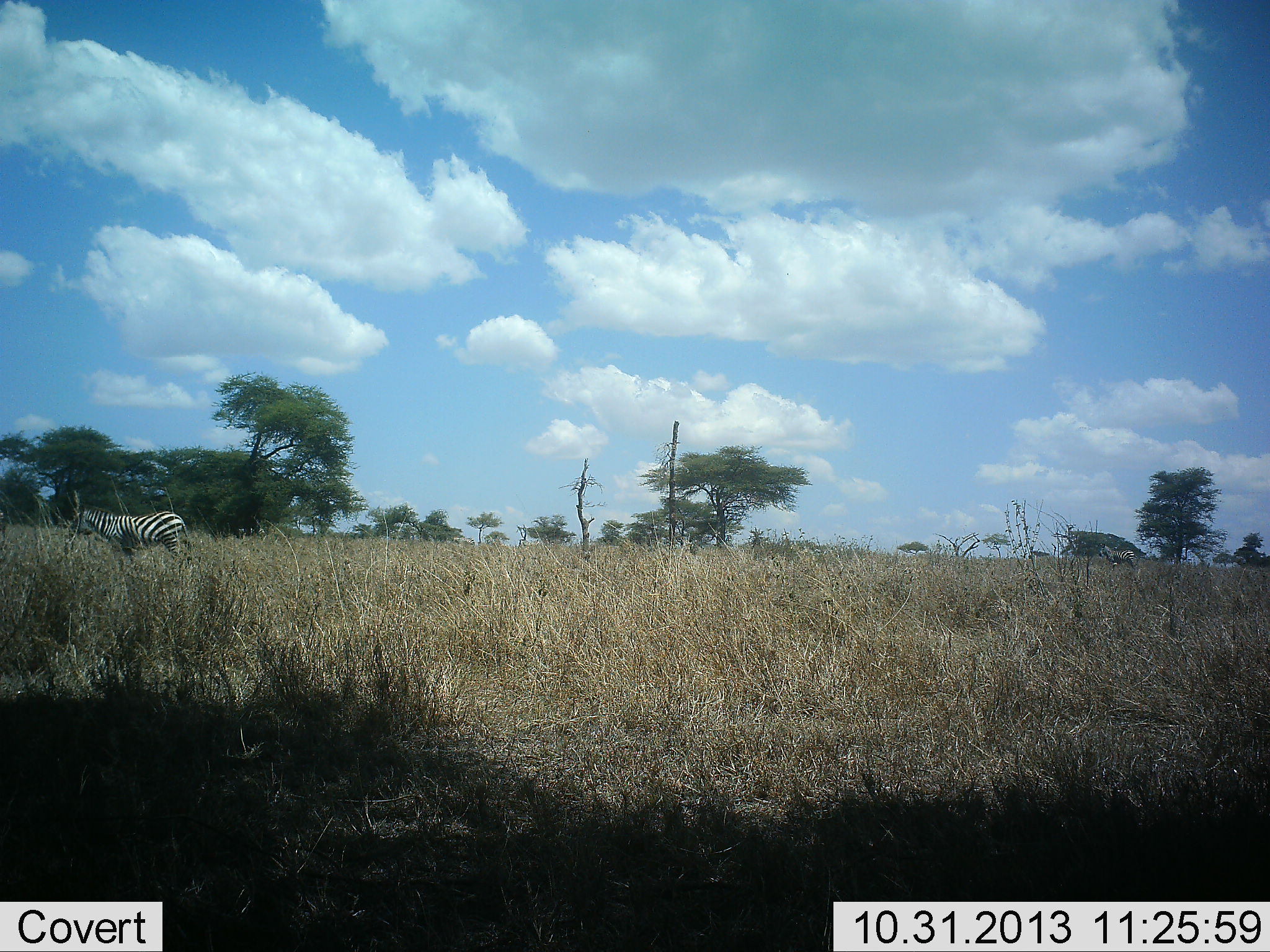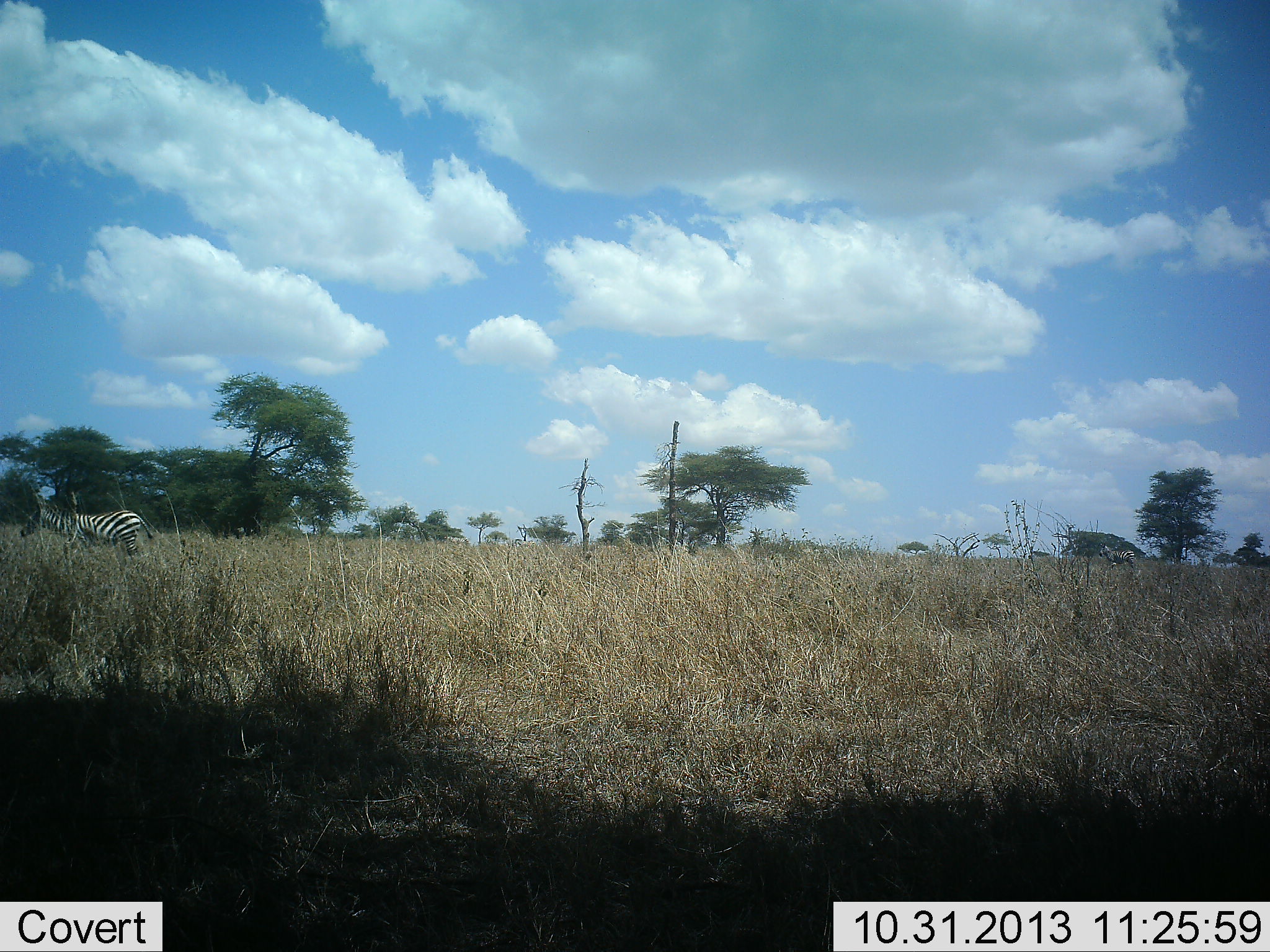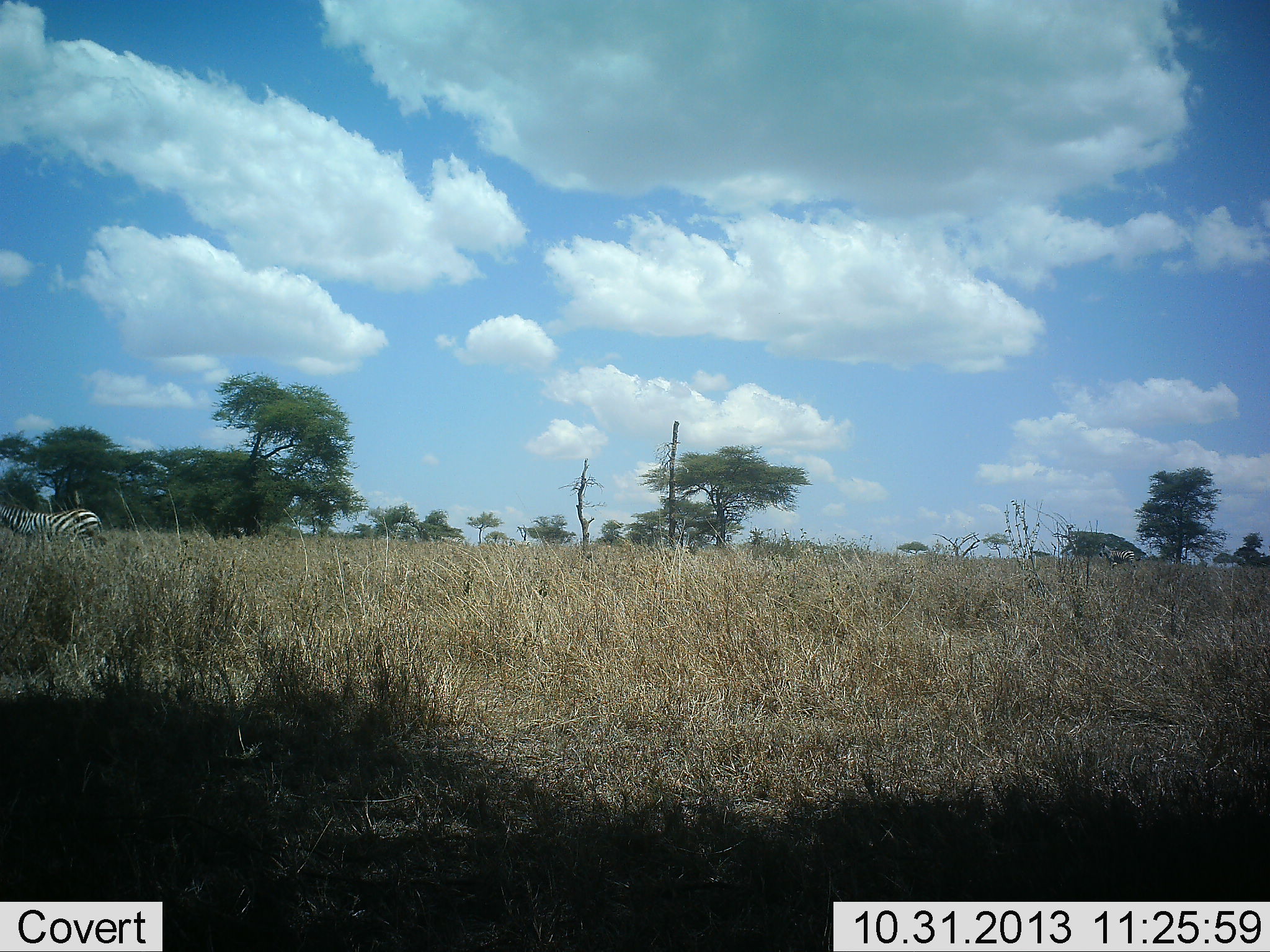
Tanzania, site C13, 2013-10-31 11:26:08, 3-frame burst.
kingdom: Animalia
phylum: Chordata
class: Mammalia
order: Perissodactyla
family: Equidae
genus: Equus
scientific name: Equus quagga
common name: plains zebra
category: zebra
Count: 1.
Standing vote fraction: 50%.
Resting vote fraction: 0%.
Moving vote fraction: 70%.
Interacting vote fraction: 0%.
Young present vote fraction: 0%.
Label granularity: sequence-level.